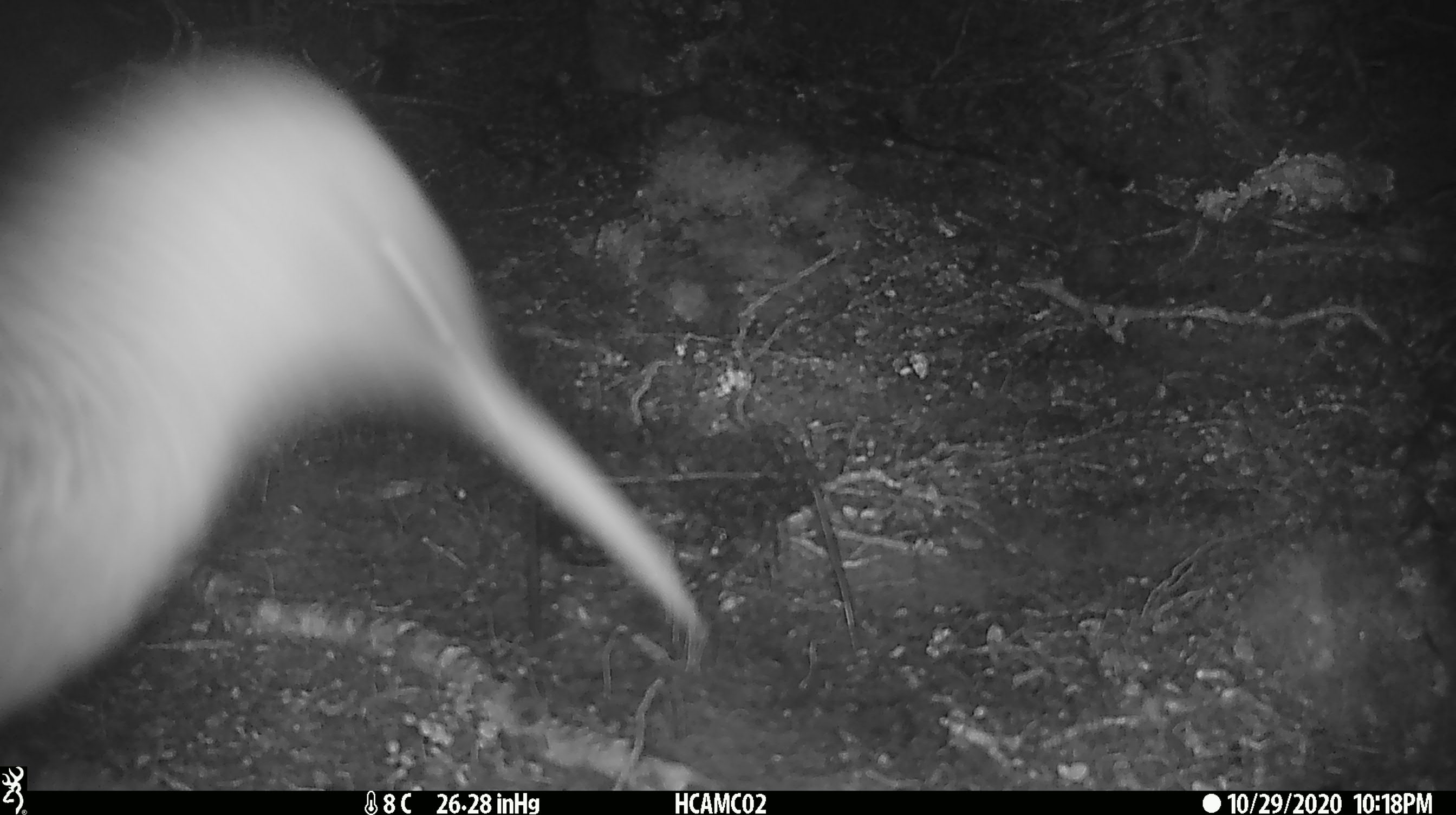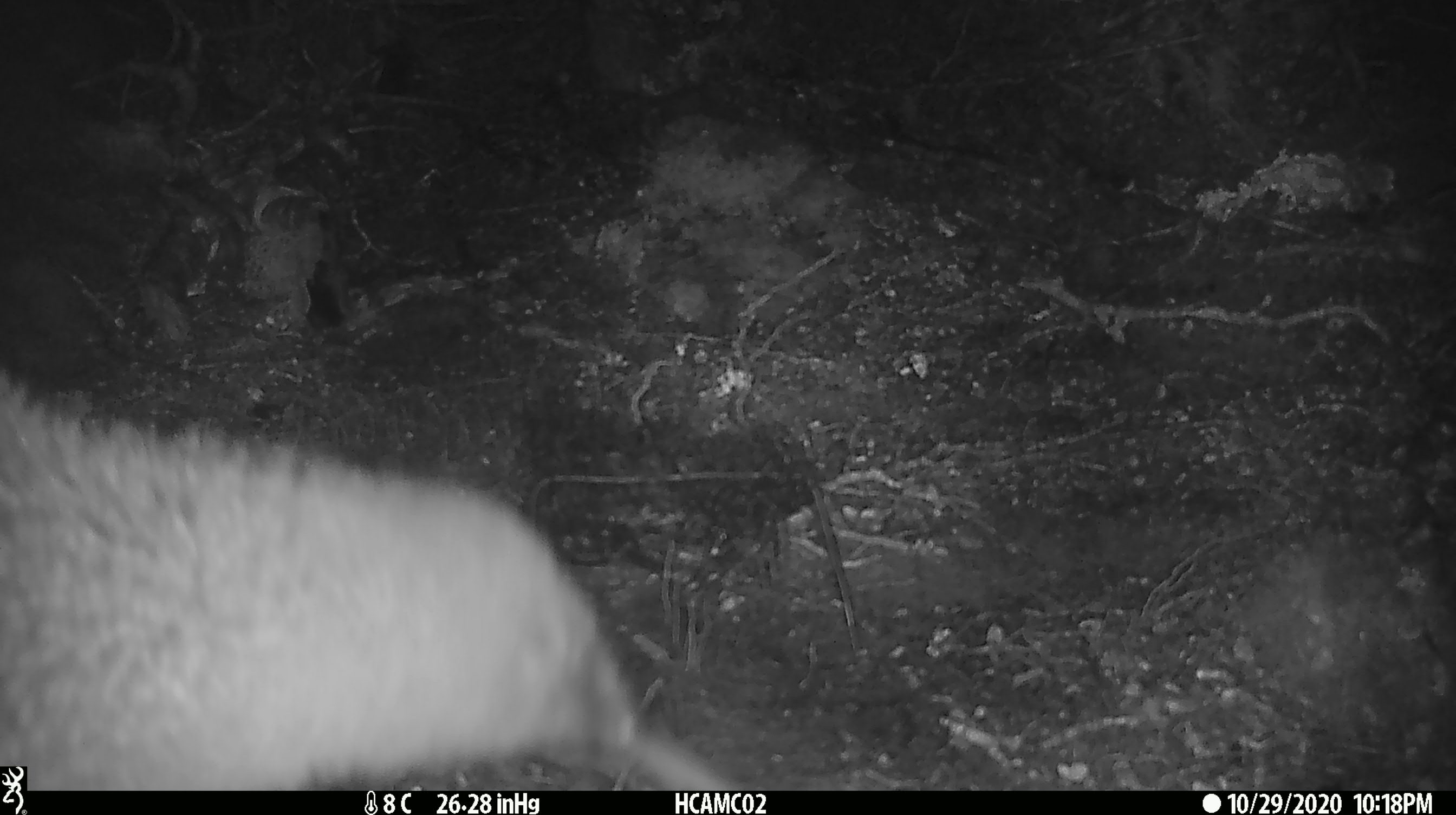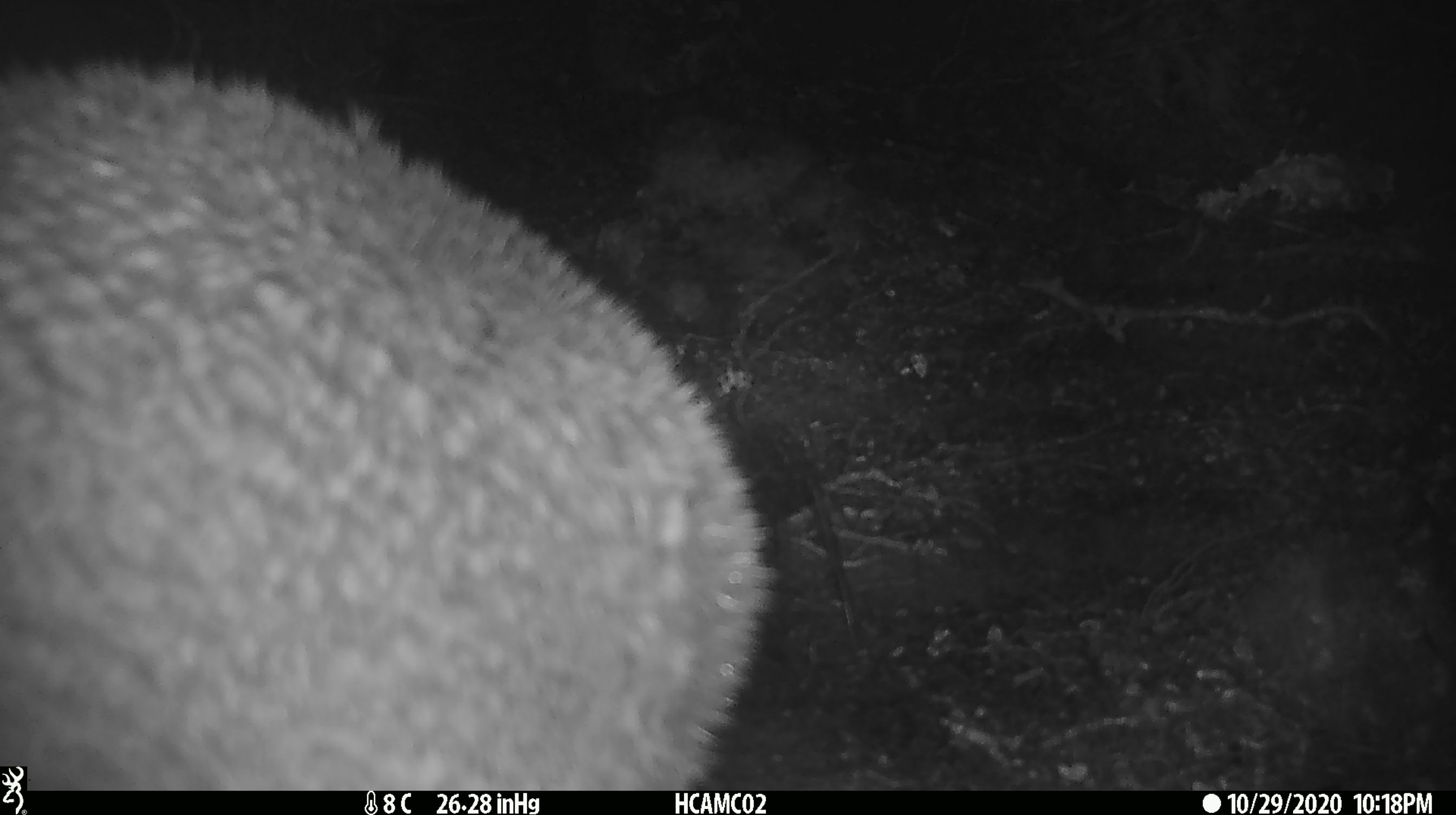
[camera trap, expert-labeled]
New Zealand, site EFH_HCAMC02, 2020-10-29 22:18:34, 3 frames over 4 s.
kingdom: Animalia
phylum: Chordata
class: Aves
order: Apterygiformes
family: Apterygidae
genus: Apteryx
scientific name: Apteryx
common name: kiwi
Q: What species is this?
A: Kiwi (Apteryx).